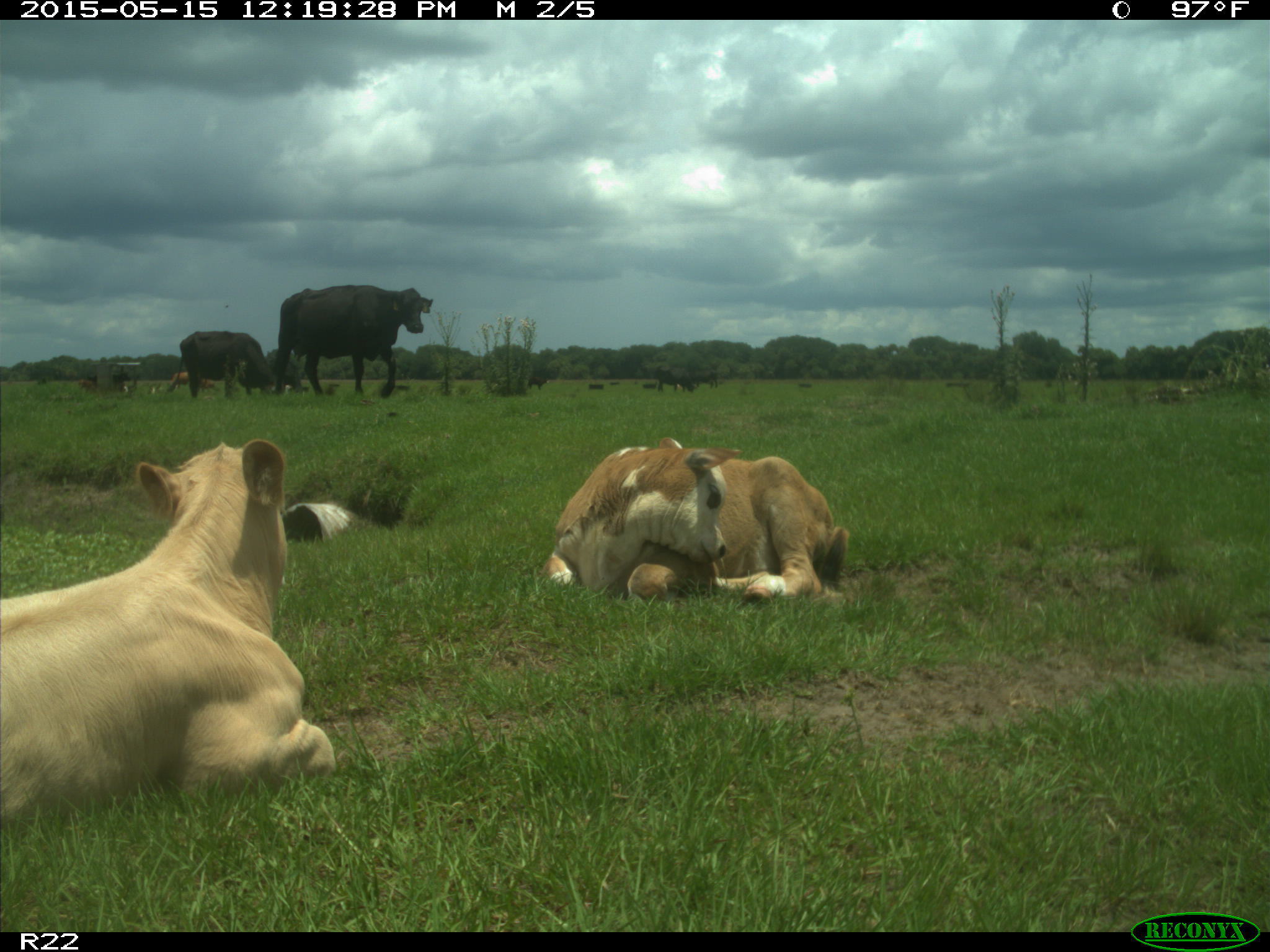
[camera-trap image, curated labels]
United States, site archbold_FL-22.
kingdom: Animalia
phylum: Chordata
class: Mammalia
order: Artiodactyla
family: Bovidae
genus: Bos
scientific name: Bos taurus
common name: domestic cow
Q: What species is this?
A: Bos taurus (domestic cow).